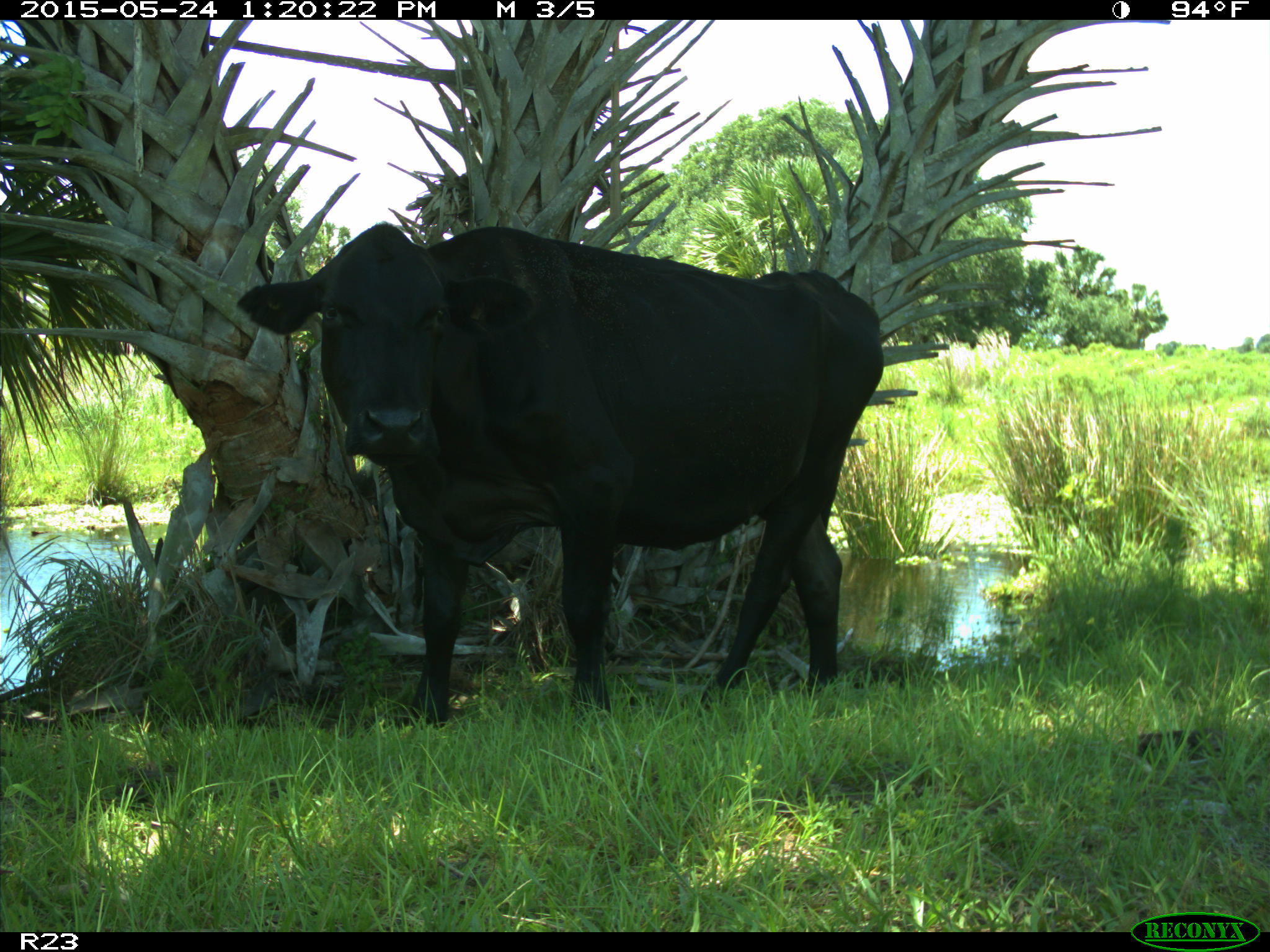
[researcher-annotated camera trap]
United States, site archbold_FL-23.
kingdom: Animalia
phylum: Chordata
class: Mammalia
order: Artiodactyla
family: Bovidae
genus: Bos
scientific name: Bos taurus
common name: domestic cow